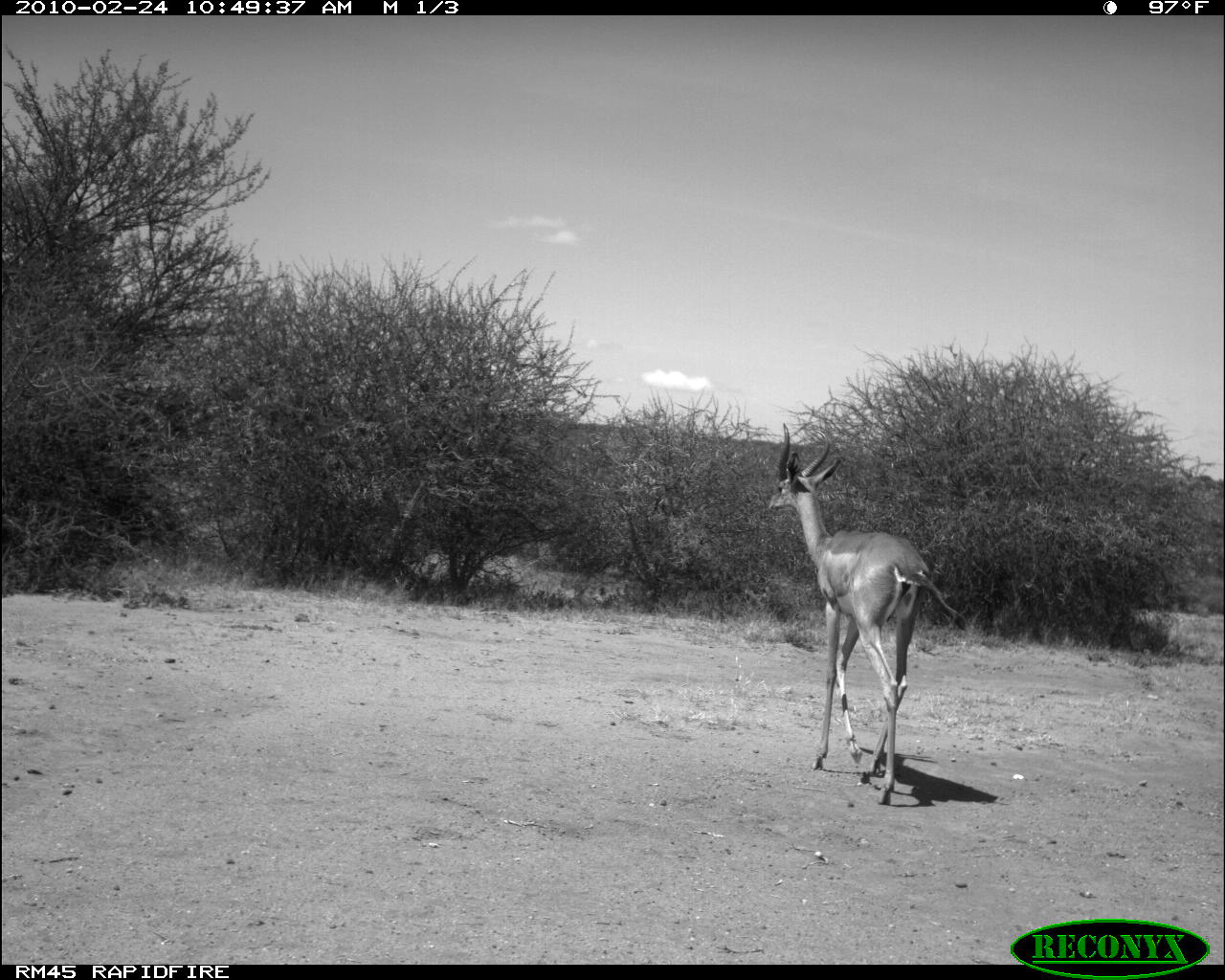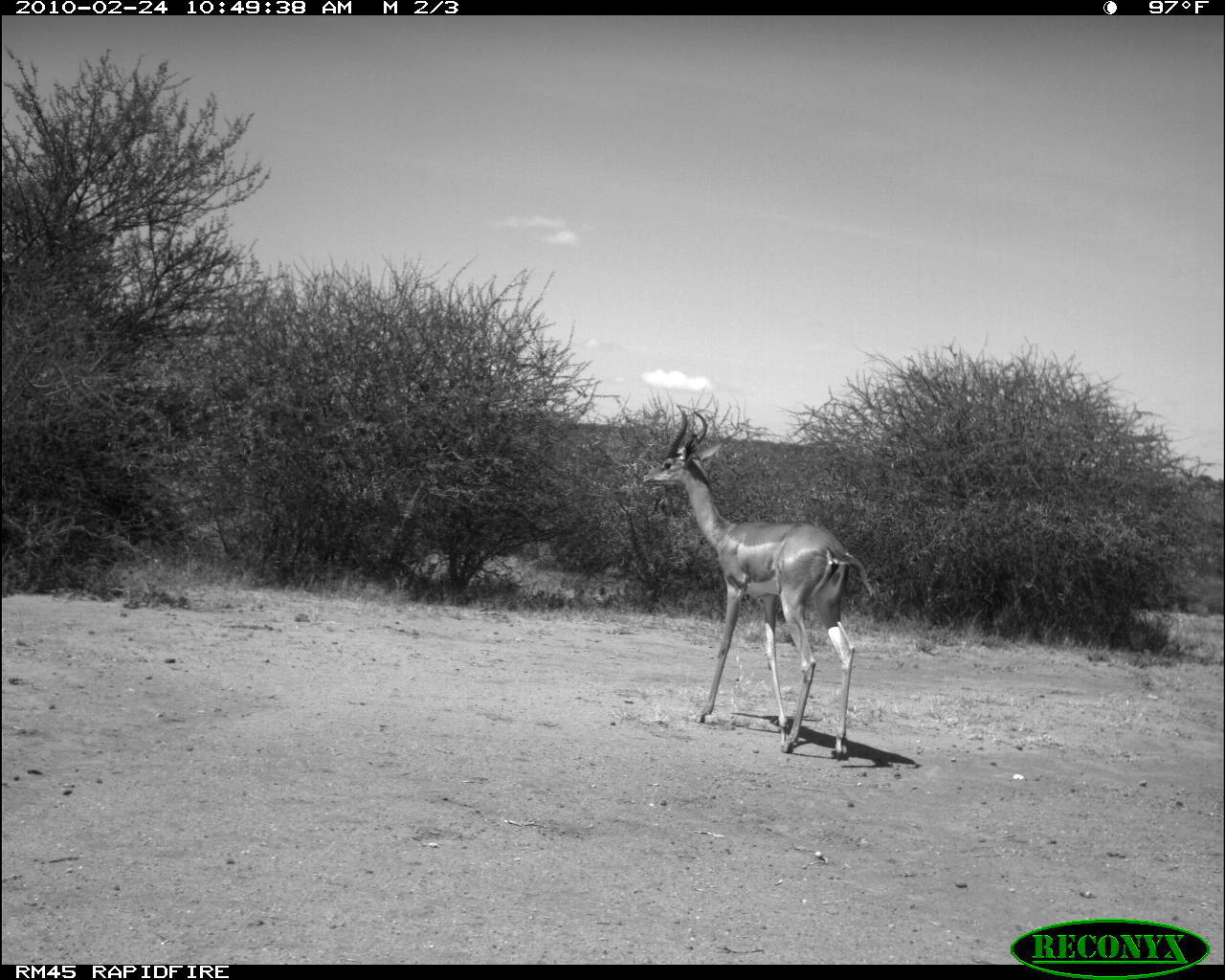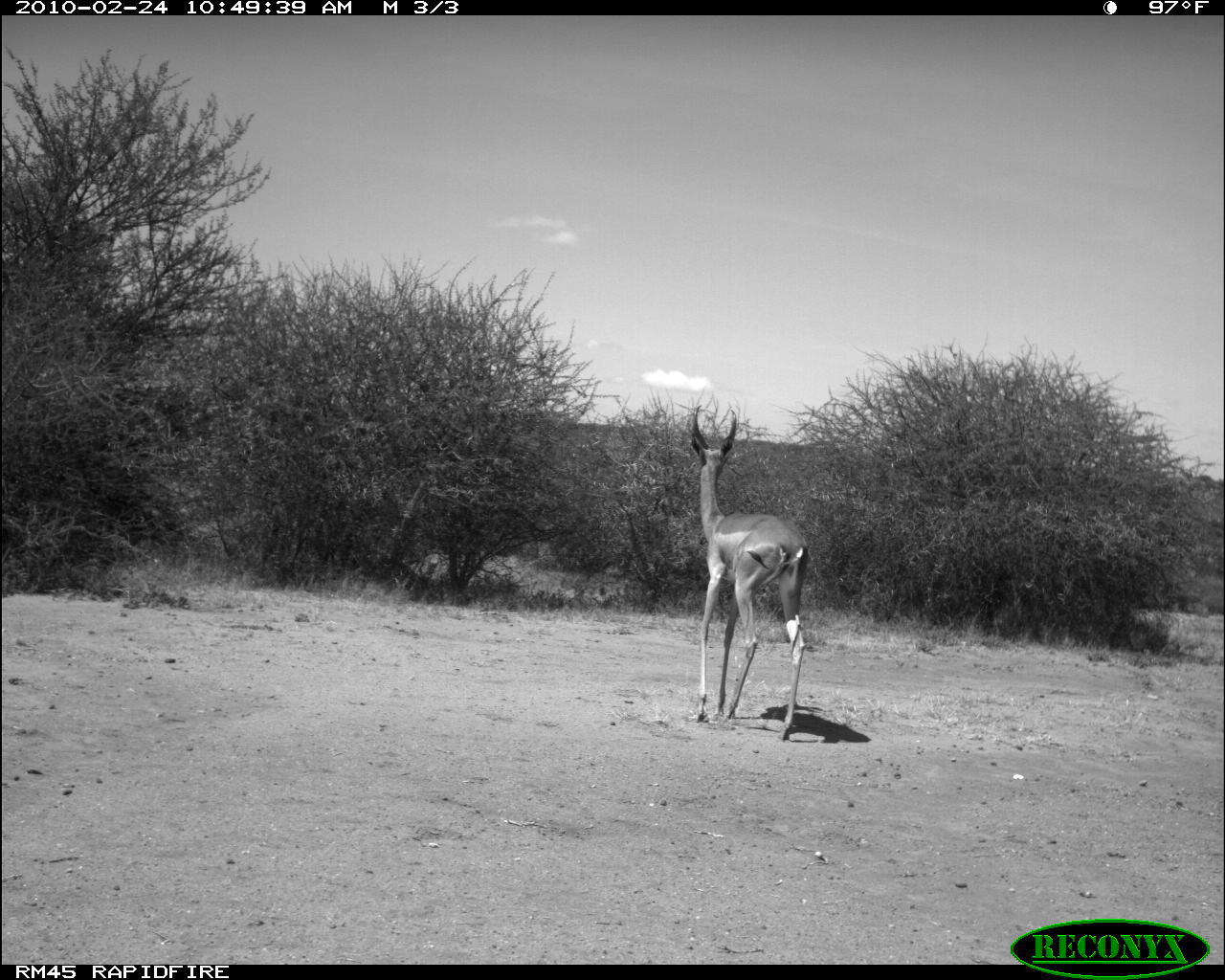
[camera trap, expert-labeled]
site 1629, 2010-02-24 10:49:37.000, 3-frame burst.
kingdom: Animalia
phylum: Chordata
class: Mammalia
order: Artiodactyla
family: Bovidae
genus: Litocranius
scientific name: Litocranius walleri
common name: gerenuk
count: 1